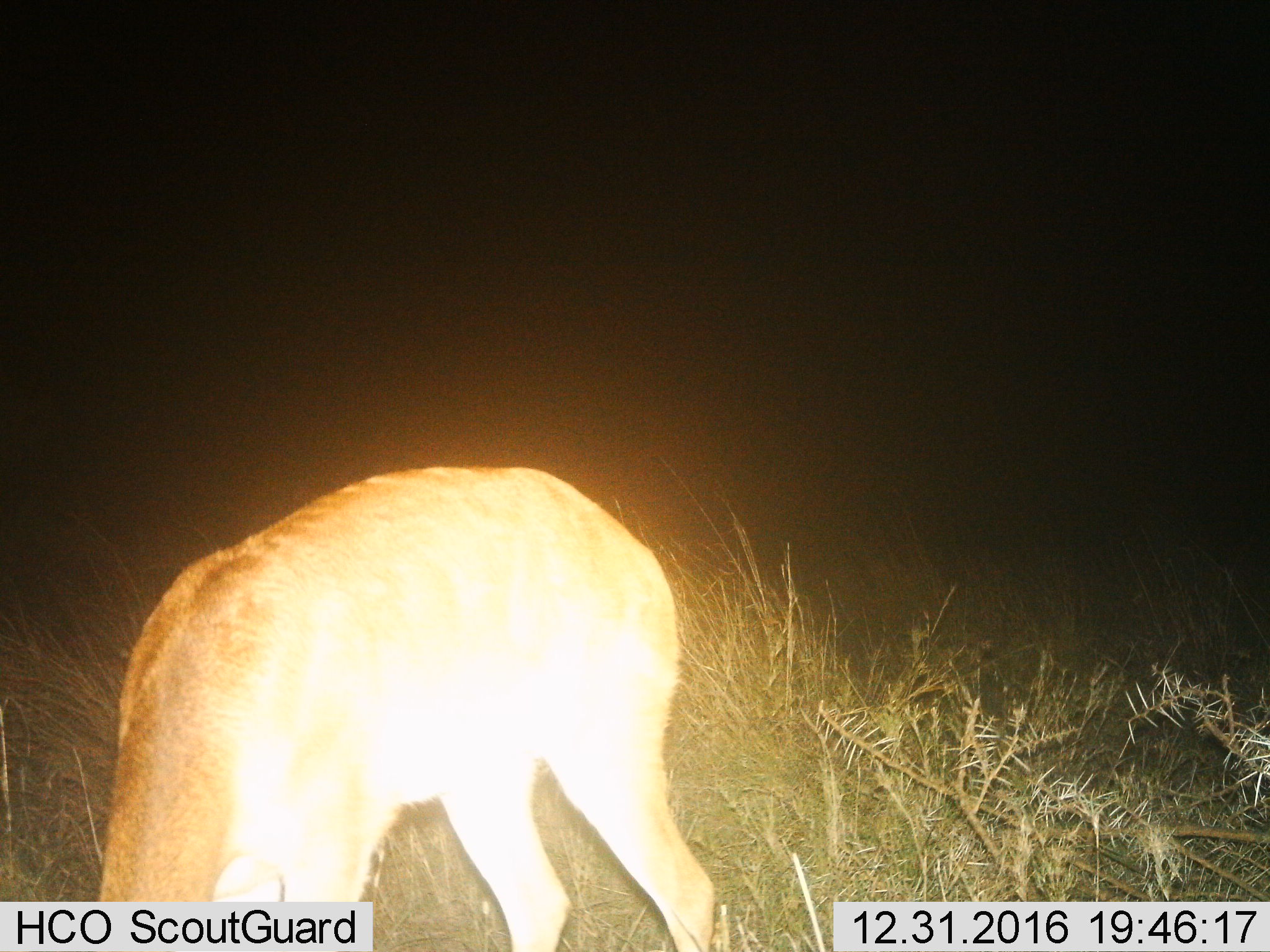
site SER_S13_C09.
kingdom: Animalia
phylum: Chordata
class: Mammalia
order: Artiodactyla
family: Bovidae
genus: Redunca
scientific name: Redunca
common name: reedbuck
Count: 1.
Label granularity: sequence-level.